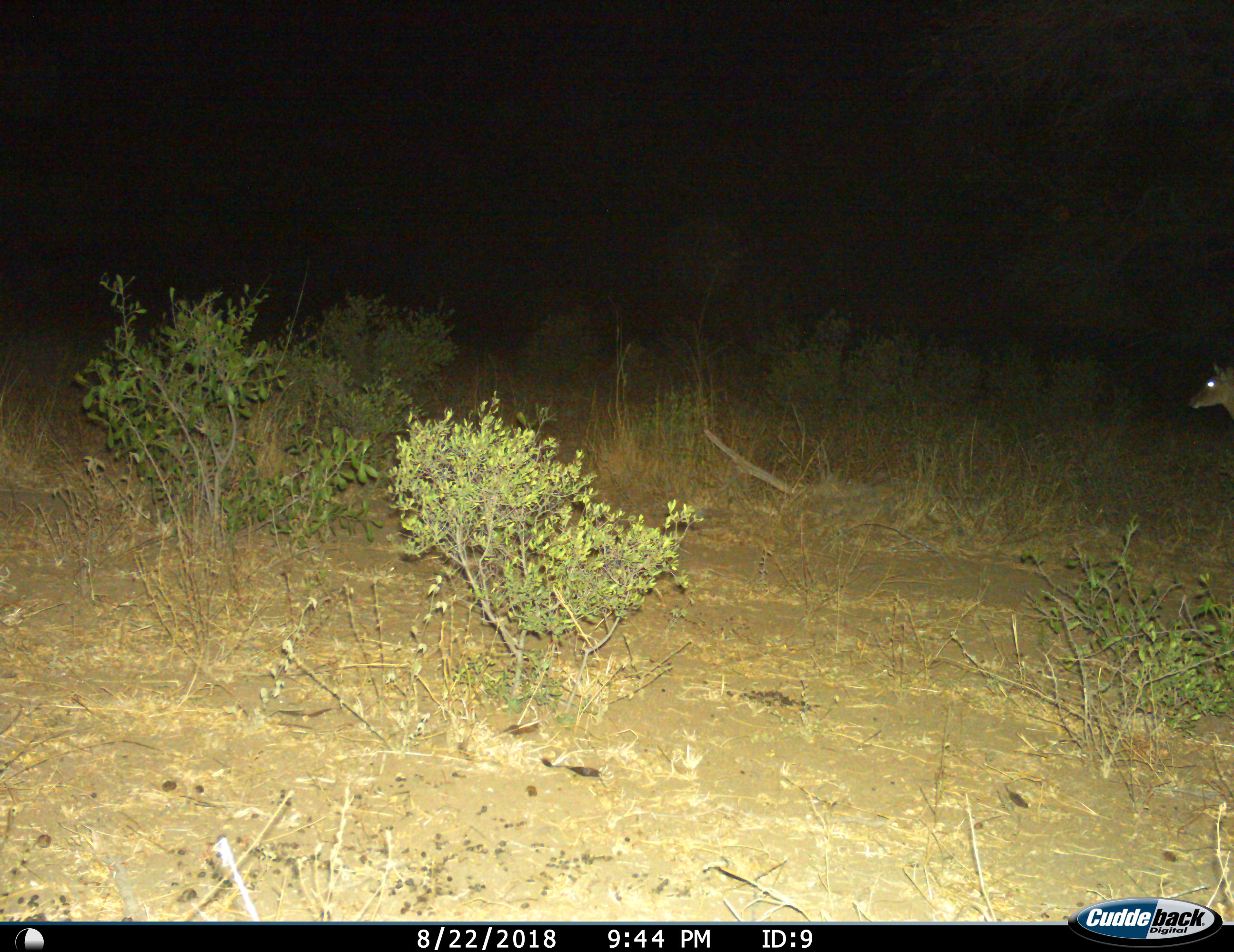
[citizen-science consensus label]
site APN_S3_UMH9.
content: unidentified animal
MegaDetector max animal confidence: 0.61